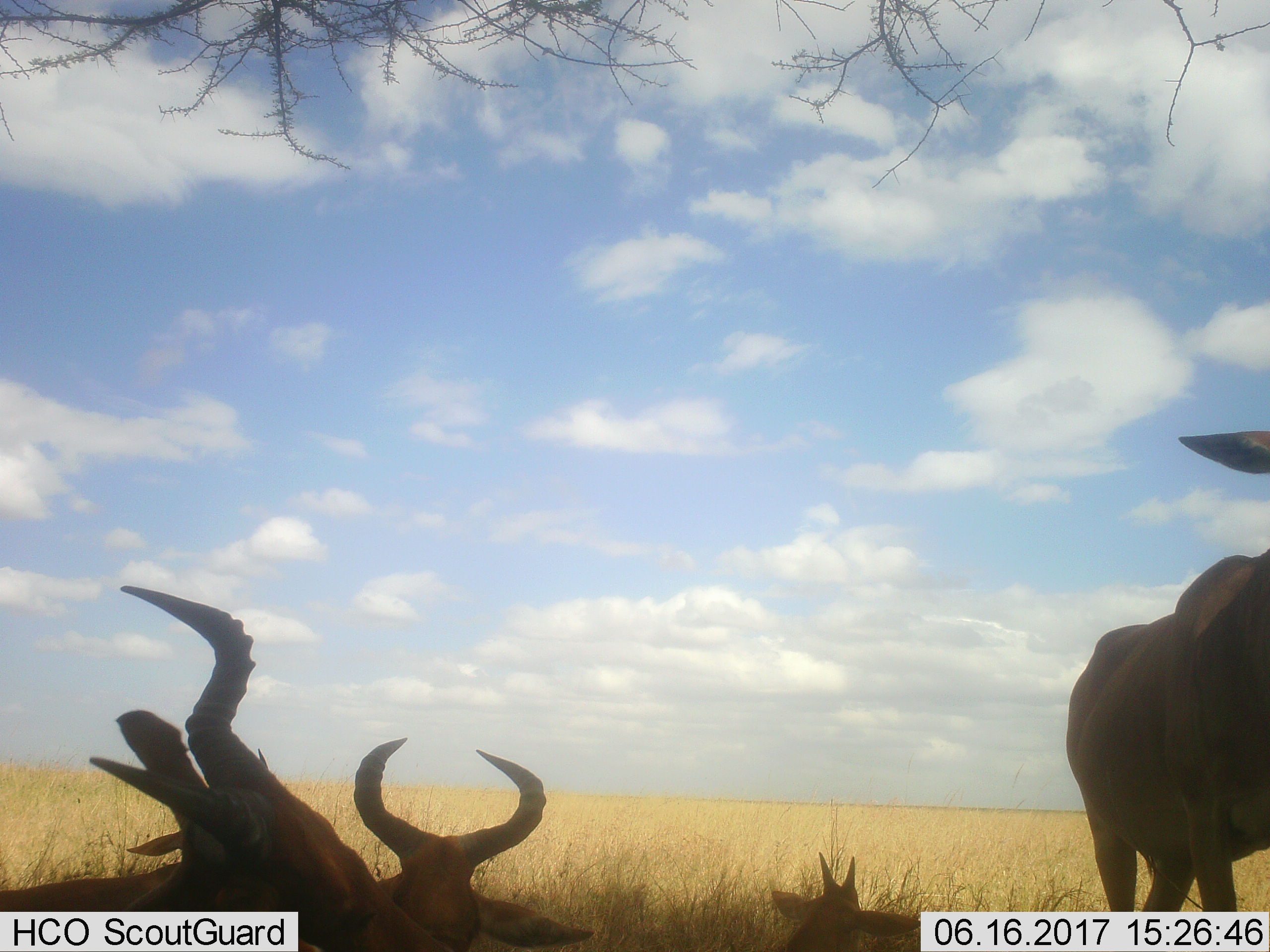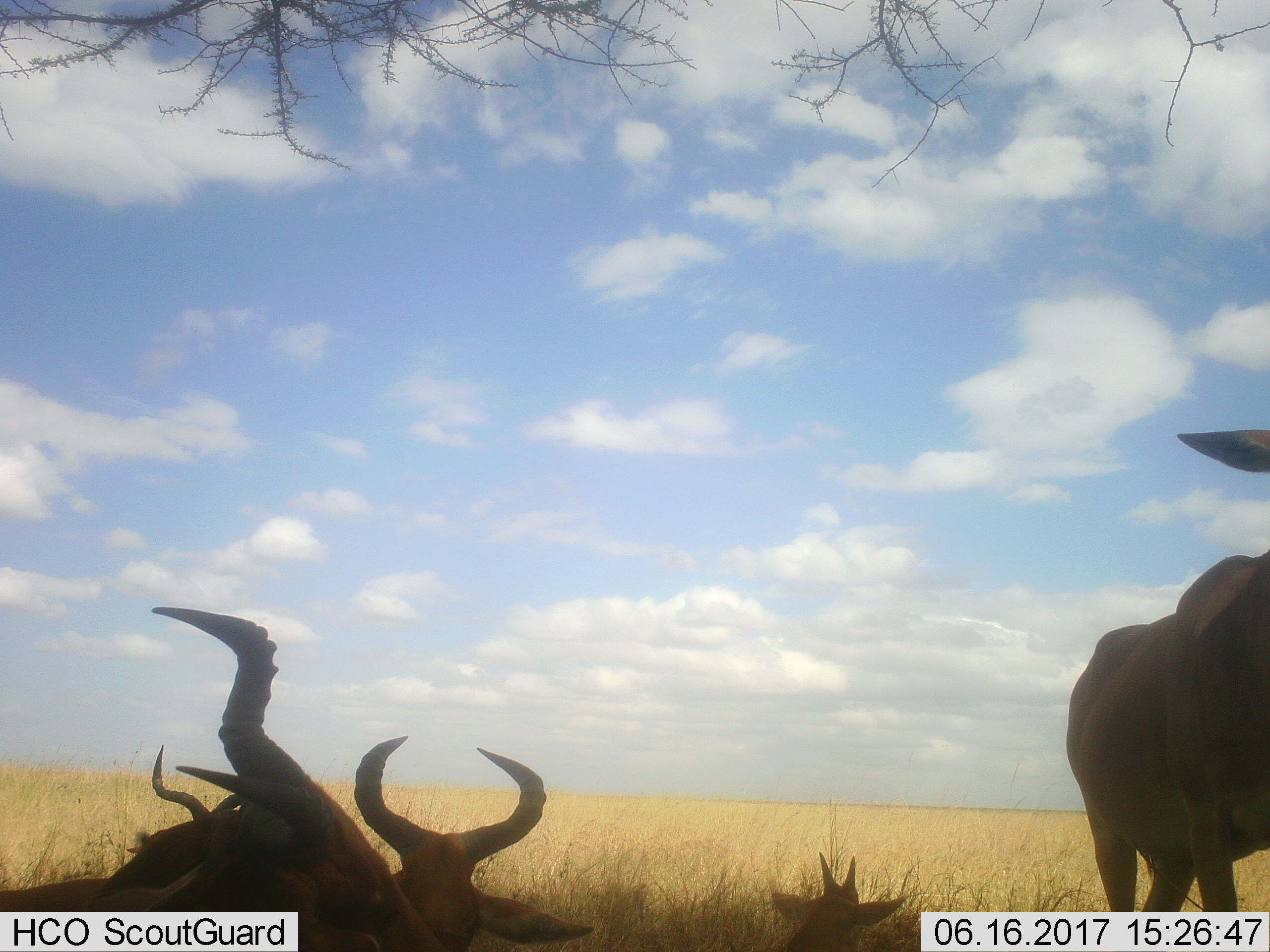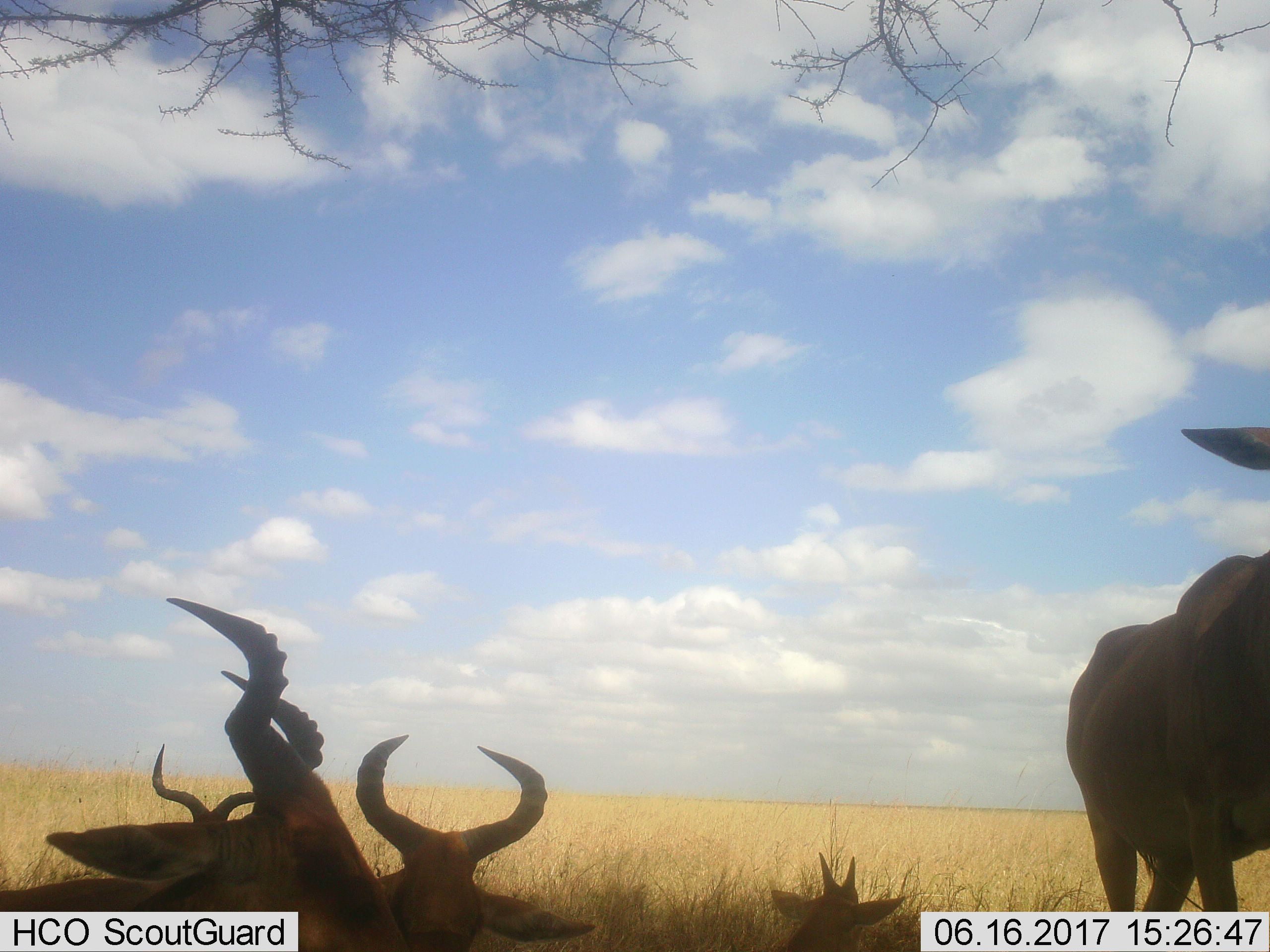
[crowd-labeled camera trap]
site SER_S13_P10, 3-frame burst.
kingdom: Animalia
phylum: Chordata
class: Mammalia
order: Artiodactyla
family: Bovidae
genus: Alcelaphus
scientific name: Alcelaphus buselaphus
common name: hartebeest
Hartebeest (Alcelaphus buselaphus), count 4. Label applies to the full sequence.